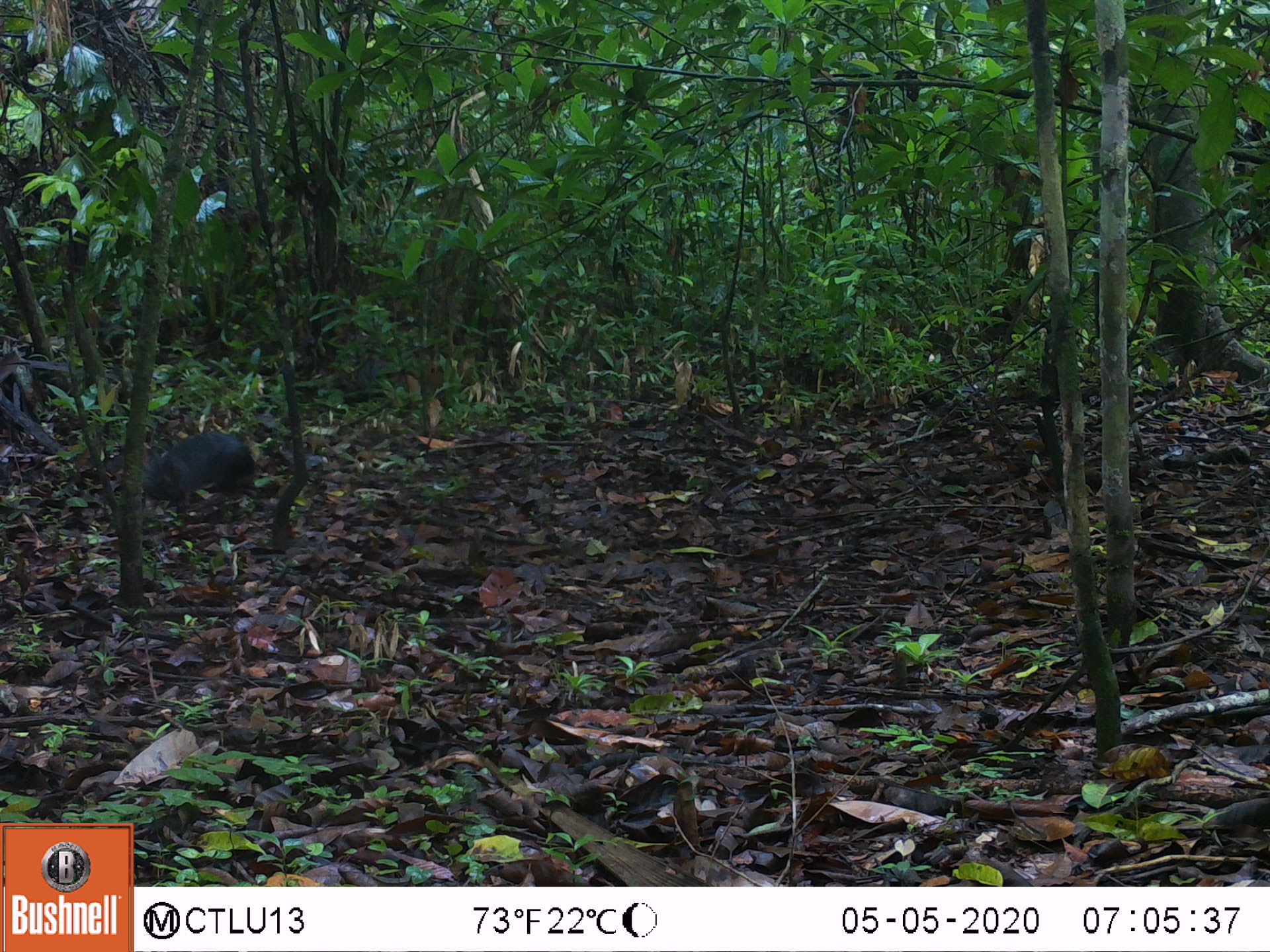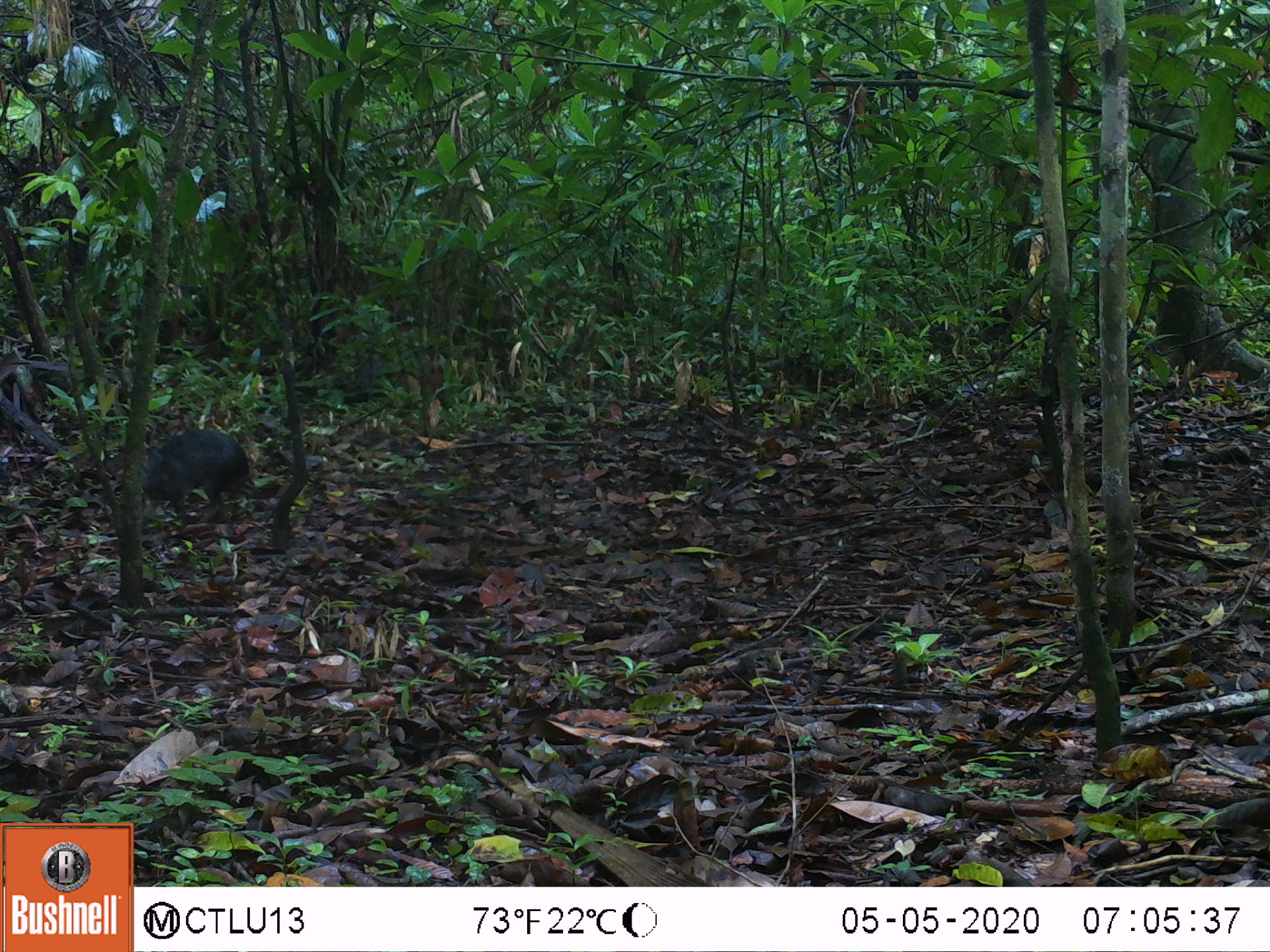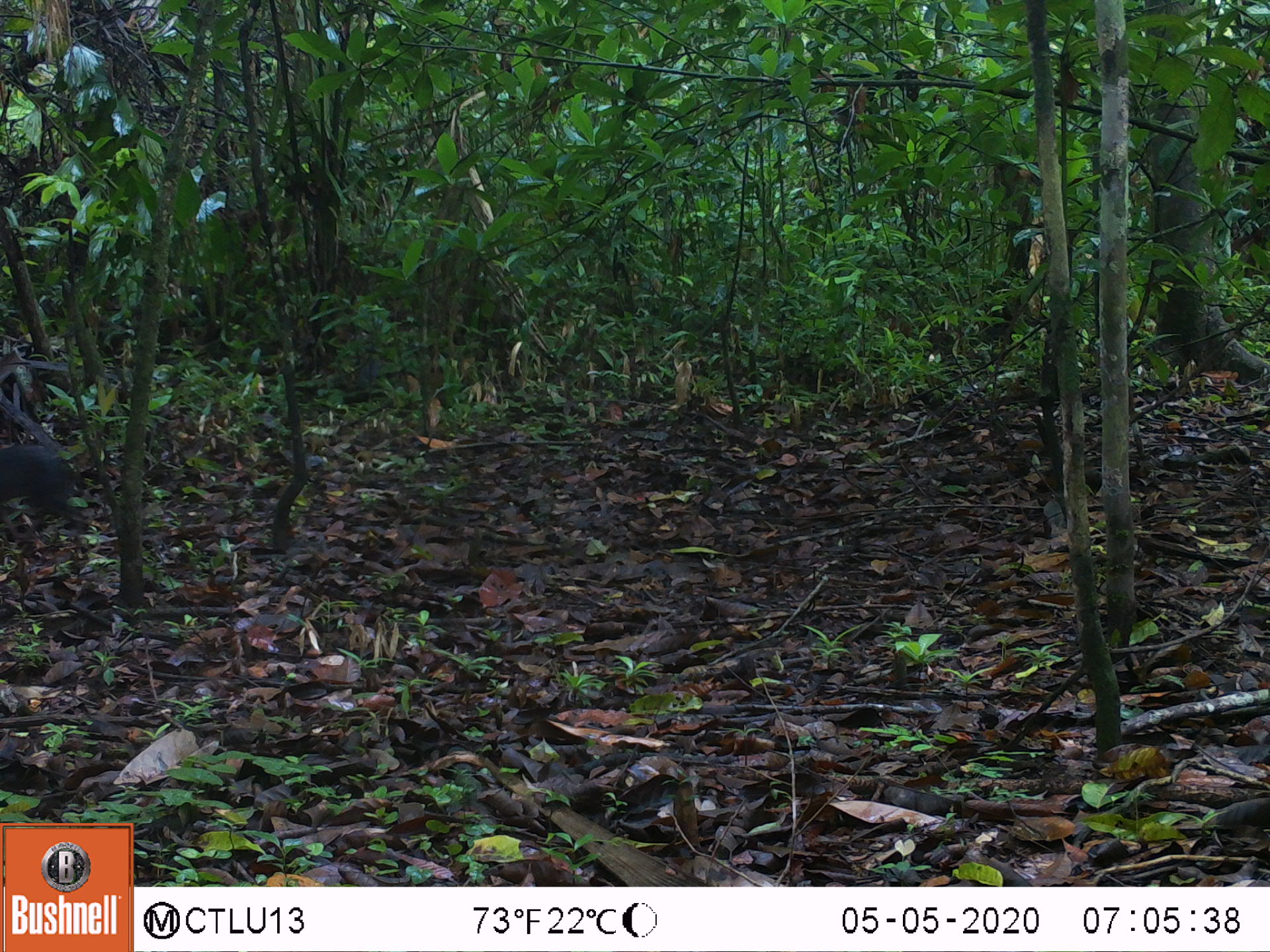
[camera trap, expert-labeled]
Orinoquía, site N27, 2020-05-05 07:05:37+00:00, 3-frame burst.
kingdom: Animalia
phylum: Chordata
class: Mammalia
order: Rodentia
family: Dasyproctidae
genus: Dasyprocta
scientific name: Dasyprocta fuliginosa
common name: black agouti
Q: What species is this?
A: Black agouti (Dasyprocta fuliginosa).